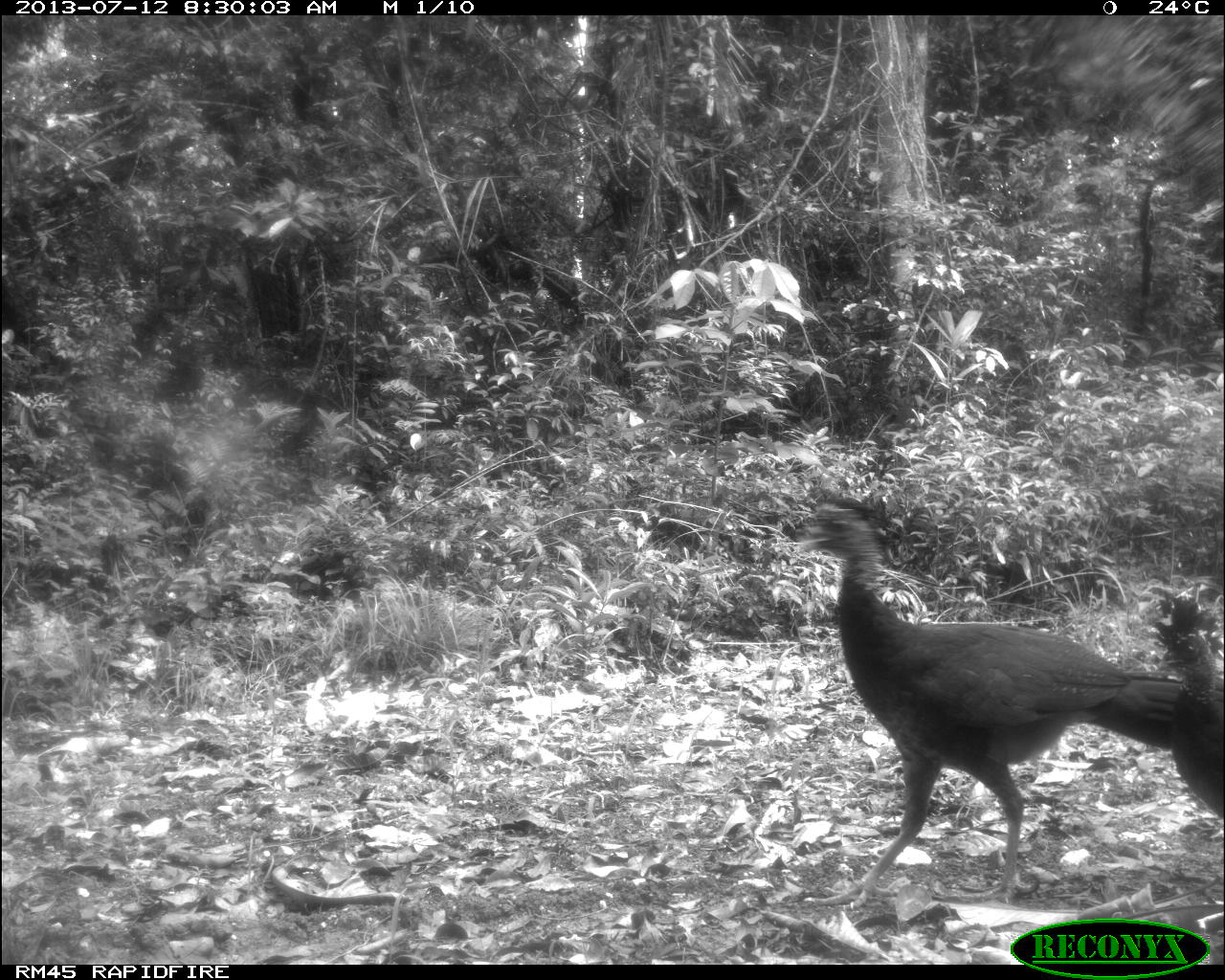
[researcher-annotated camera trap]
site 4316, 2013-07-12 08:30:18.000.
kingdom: Animalia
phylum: Chordata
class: Aves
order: Galliformes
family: Cracidae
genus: Crax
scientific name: Crax rubra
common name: great curassow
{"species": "Crax rubra (great curassow)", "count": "2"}